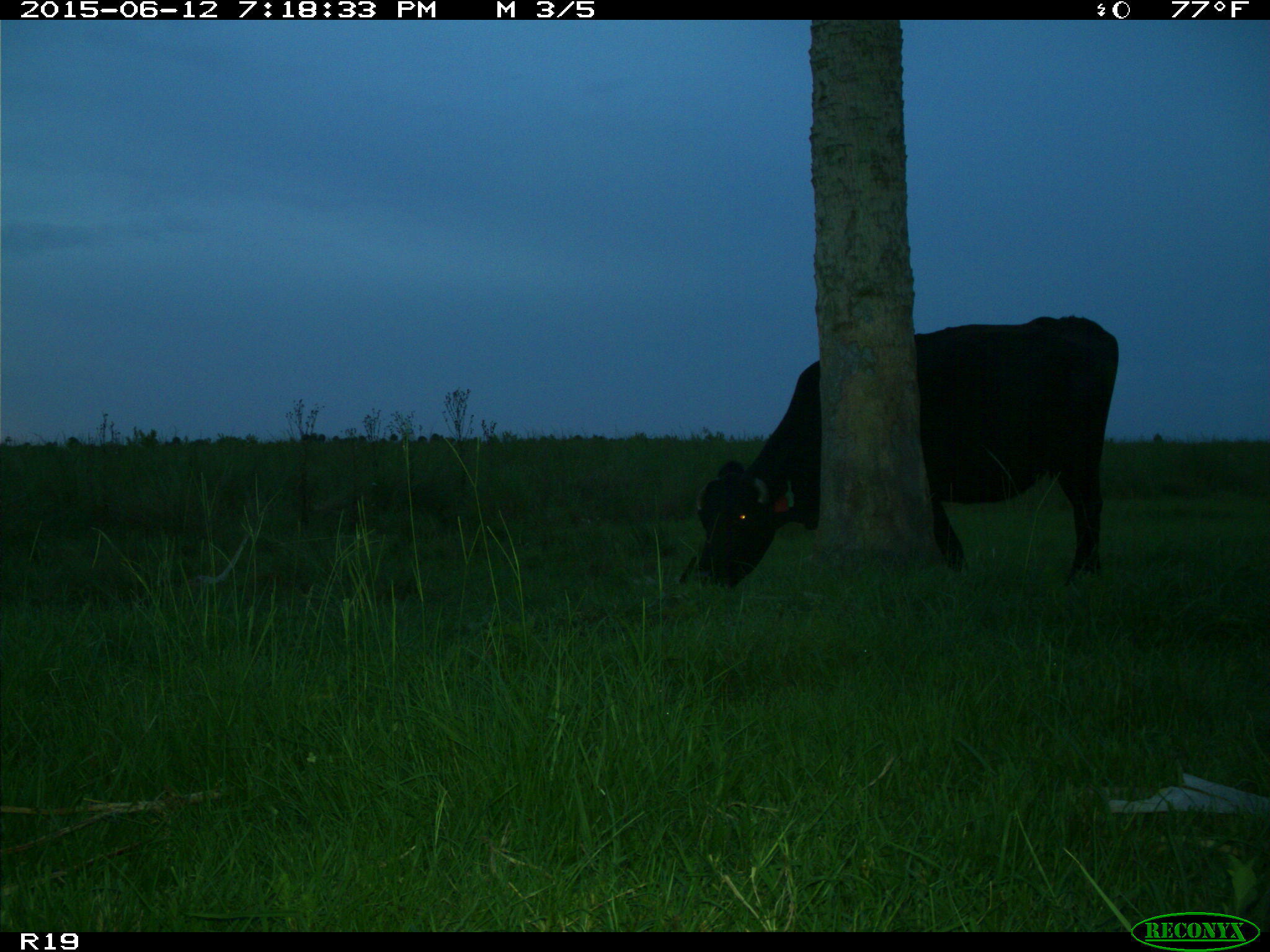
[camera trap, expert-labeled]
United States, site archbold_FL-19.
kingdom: Animalia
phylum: Chordata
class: Mammalia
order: Artiodactyla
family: Bovidae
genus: Bos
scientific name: Bos taurus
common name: domestic cow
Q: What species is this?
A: Bos taurus (domestic cow).